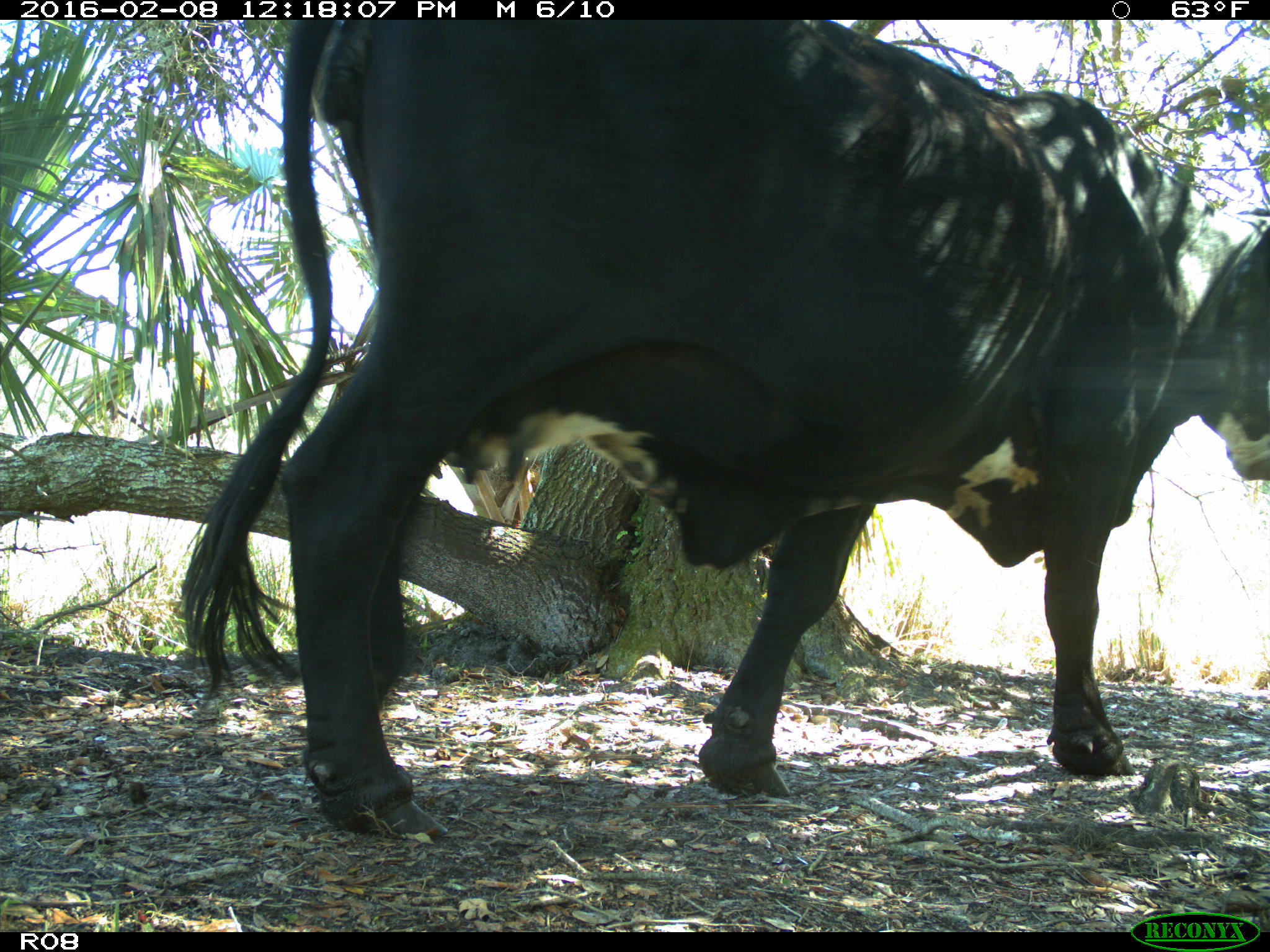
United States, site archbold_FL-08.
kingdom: Animalia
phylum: Chordata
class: Mammalia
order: Artiodactyla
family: Bovidae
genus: Bos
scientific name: Bos taurus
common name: domestic cow